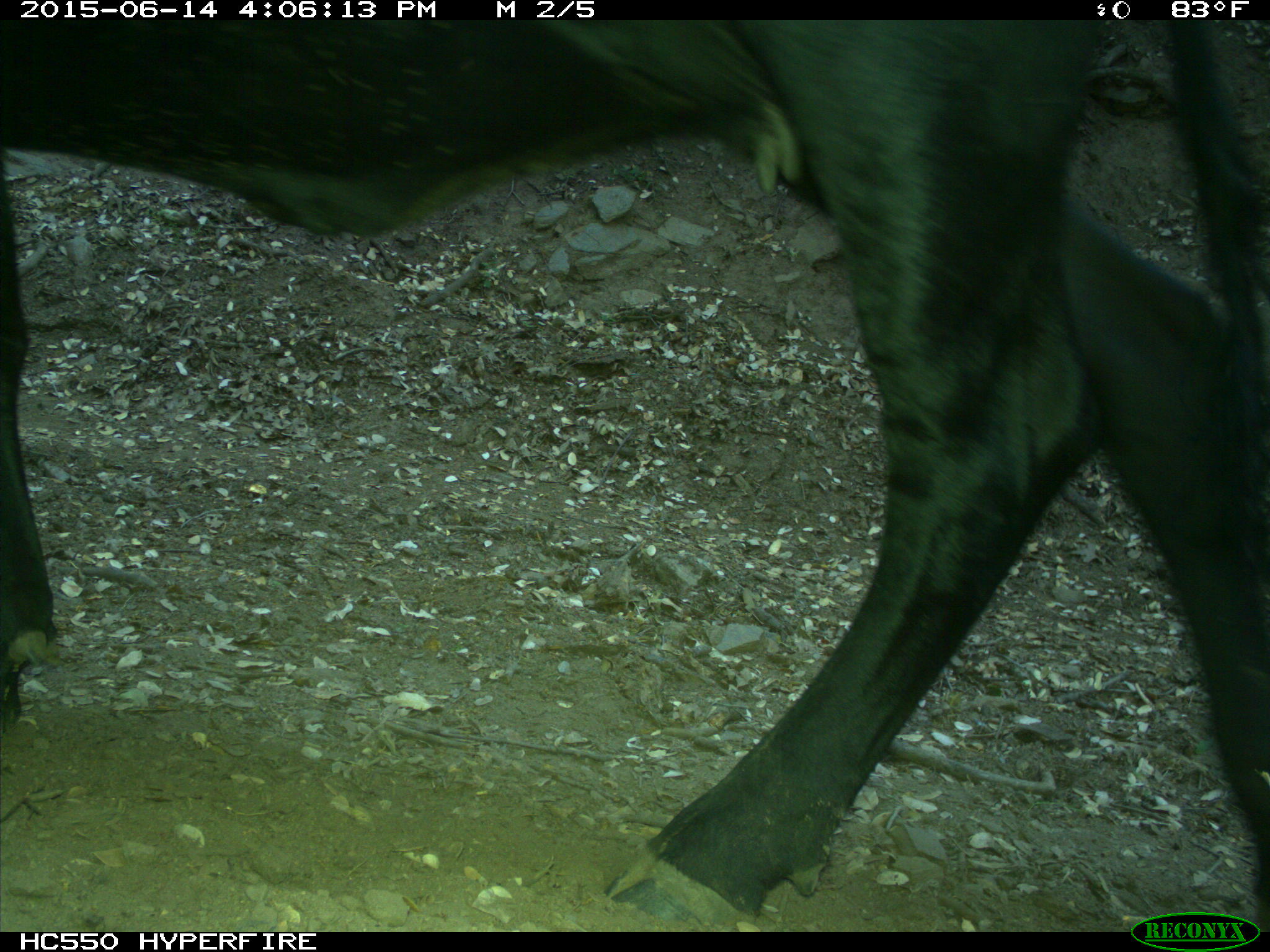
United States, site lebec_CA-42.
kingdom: Animalia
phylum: Chordata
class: Mammalia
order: Artiodactyla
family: Bovidae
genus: Bos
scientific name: Bos taurus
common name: domestic cow